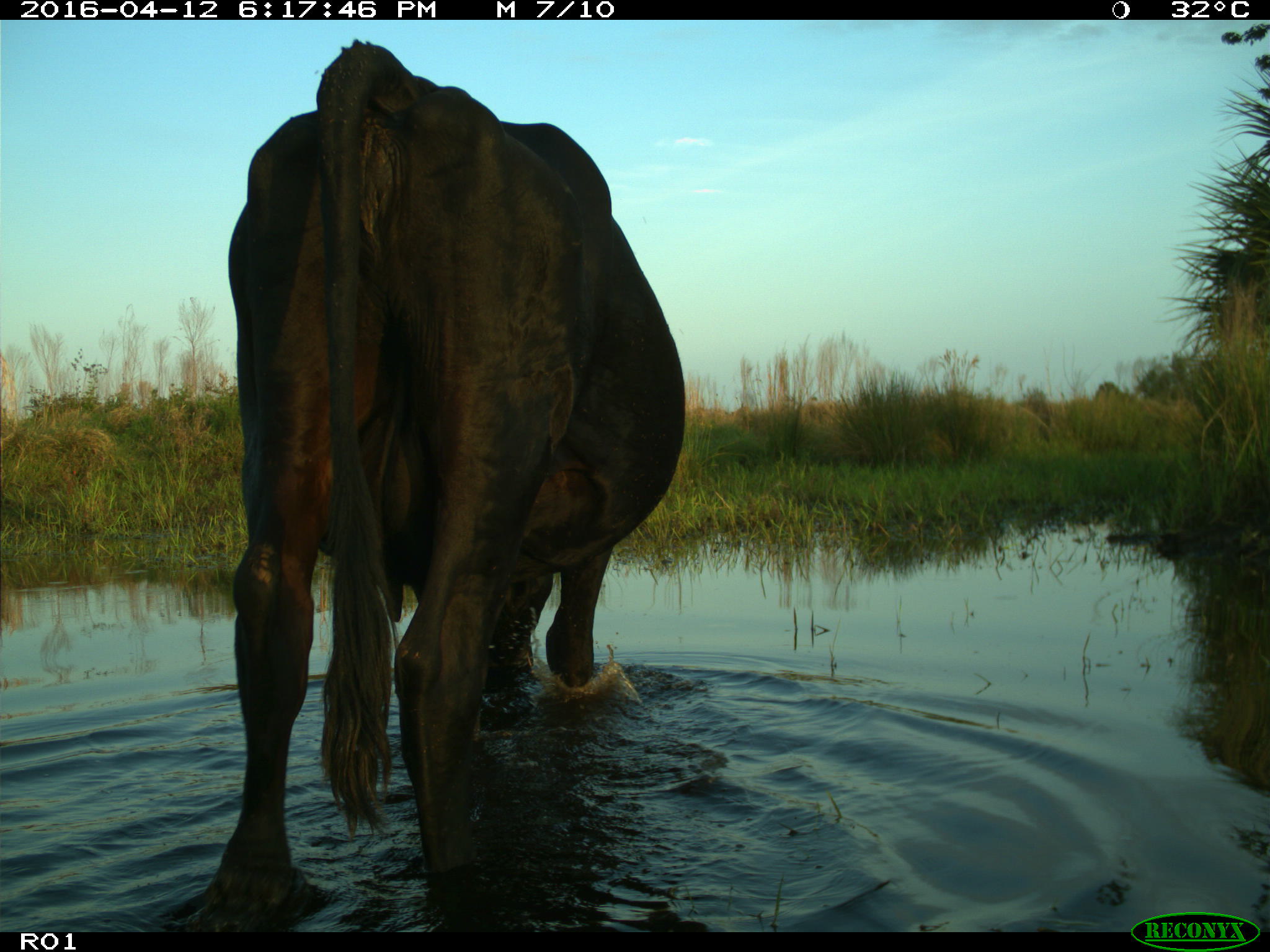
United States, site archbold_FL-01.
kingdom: Animalia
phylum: Chordata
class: Mammalia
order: Artiodactyla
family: Bovidae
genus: Bos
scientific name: Bos taurus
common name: domestic cow